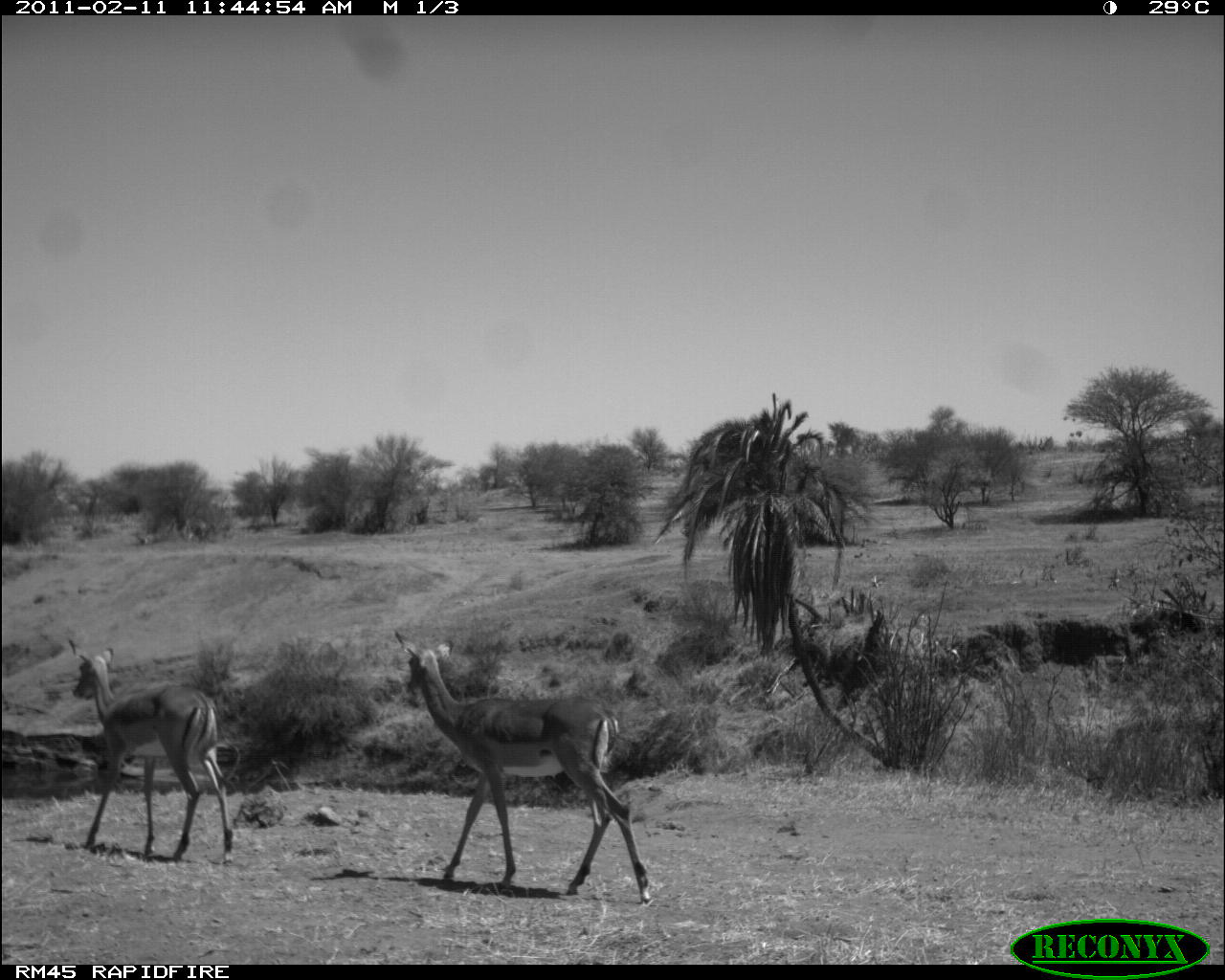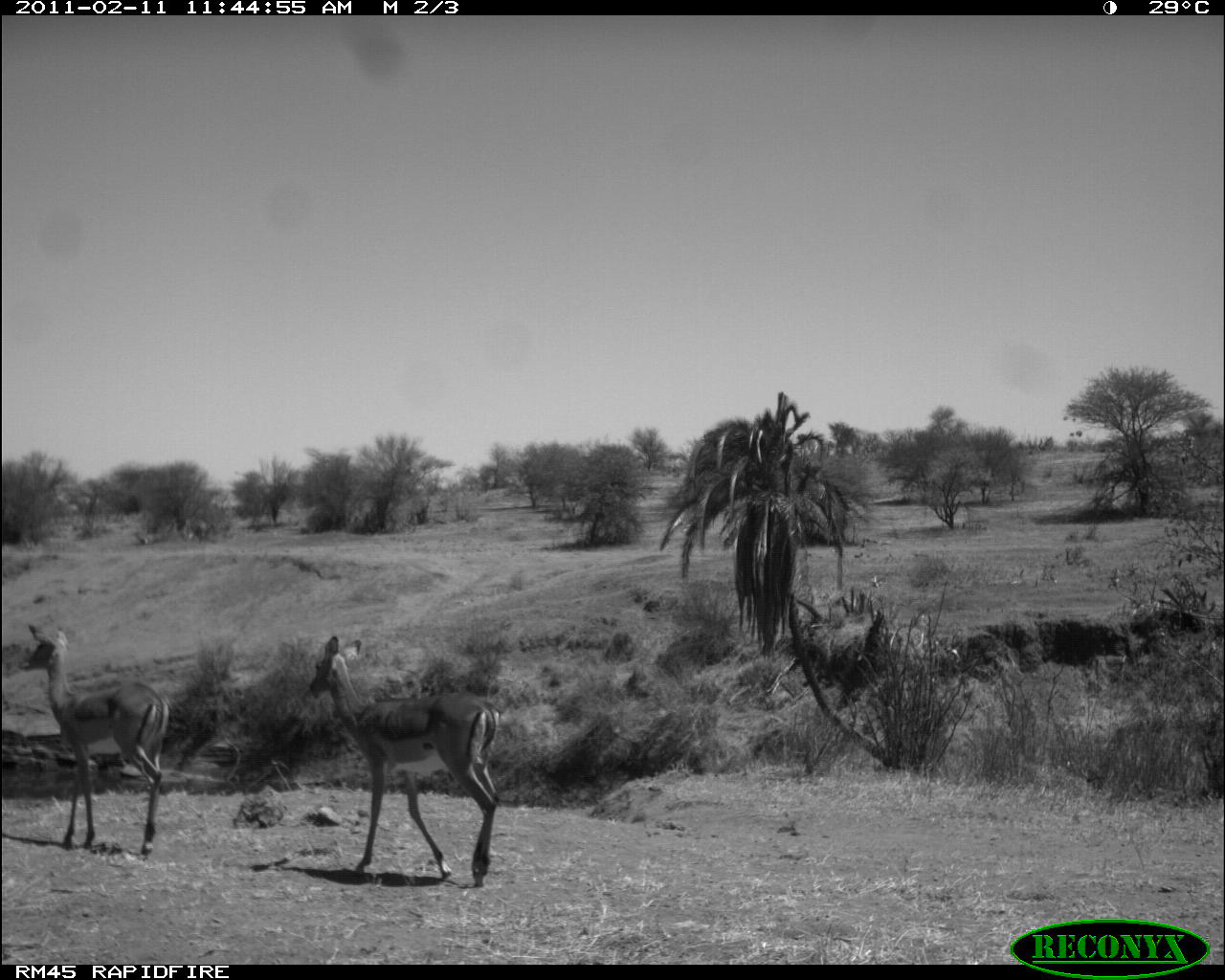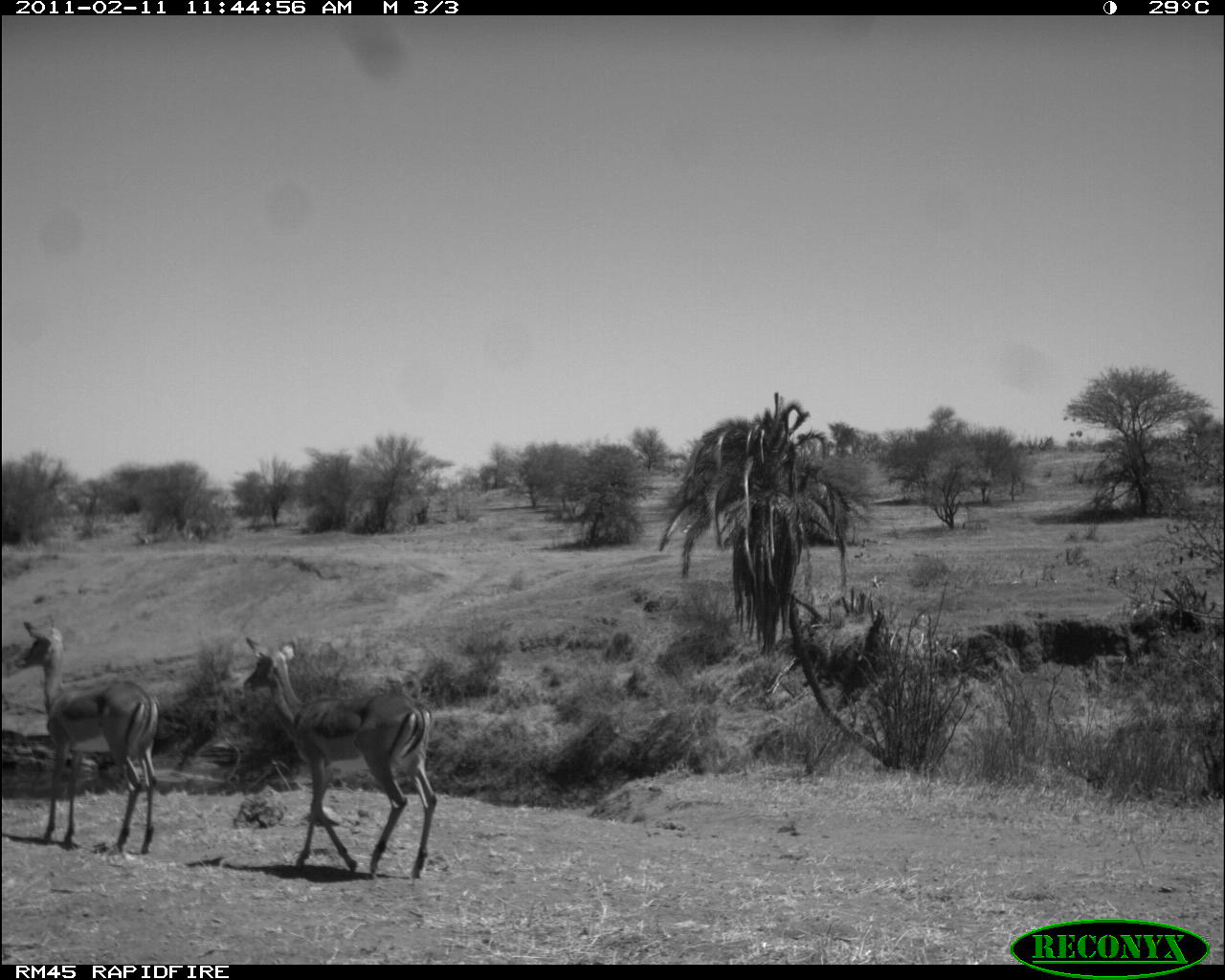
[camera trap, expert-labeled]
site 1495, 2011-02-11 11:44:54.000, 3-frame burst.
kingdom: Animalia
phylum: Chordata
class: Mammalia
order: Artiodactyla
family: Bovidae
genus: Aepyceros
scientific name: Aepyceros melampus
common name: impala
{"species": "Aepyceros melampus (impala)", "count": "1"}